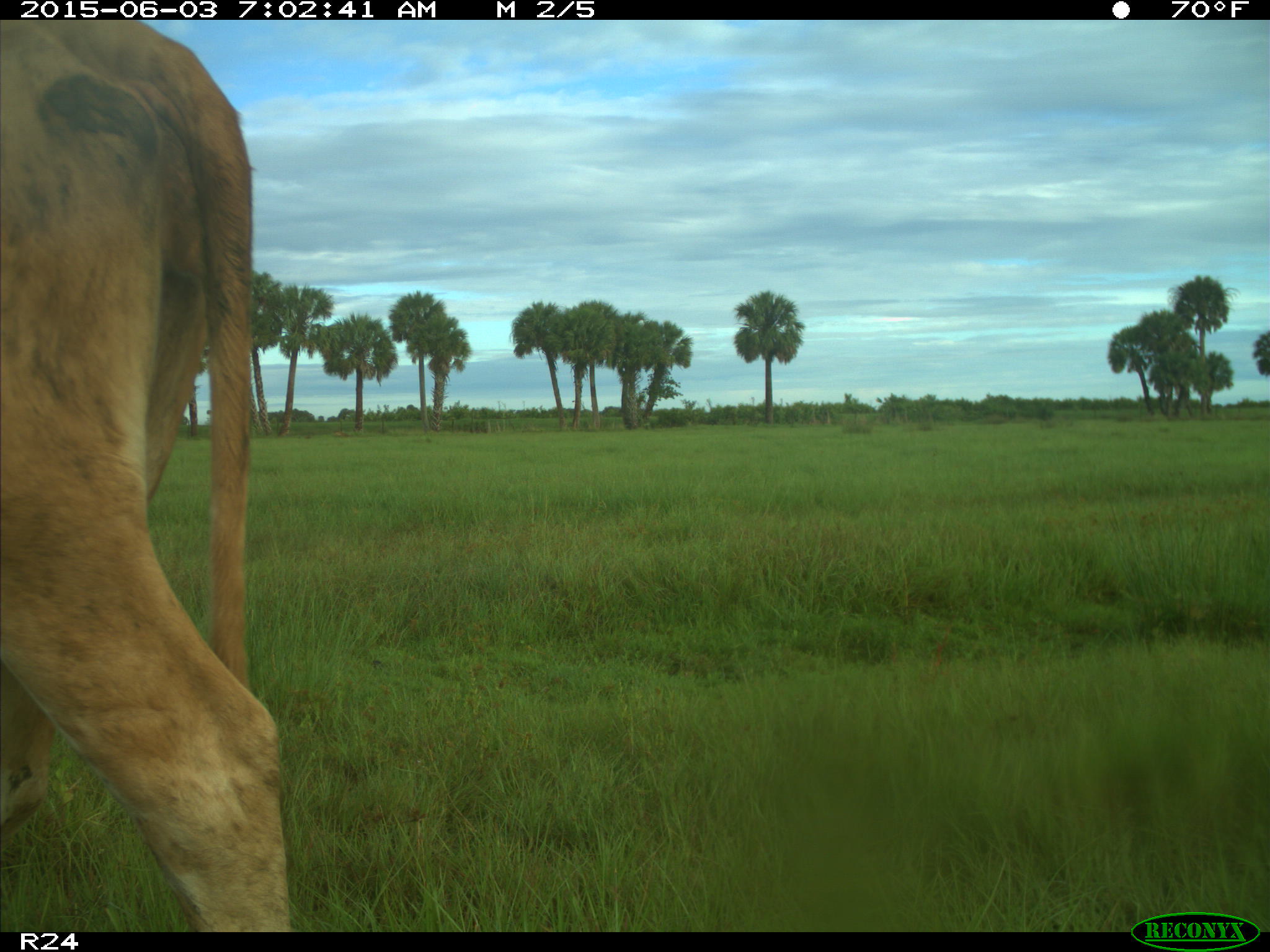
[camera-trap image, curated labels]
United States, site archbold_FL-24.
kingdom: Animalia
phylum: Chordata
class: Mammalia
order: Artiodactyla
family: Bovidae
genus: Bos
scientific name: Bos taurus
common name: domestic cow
Bos taurus (domestic cow).